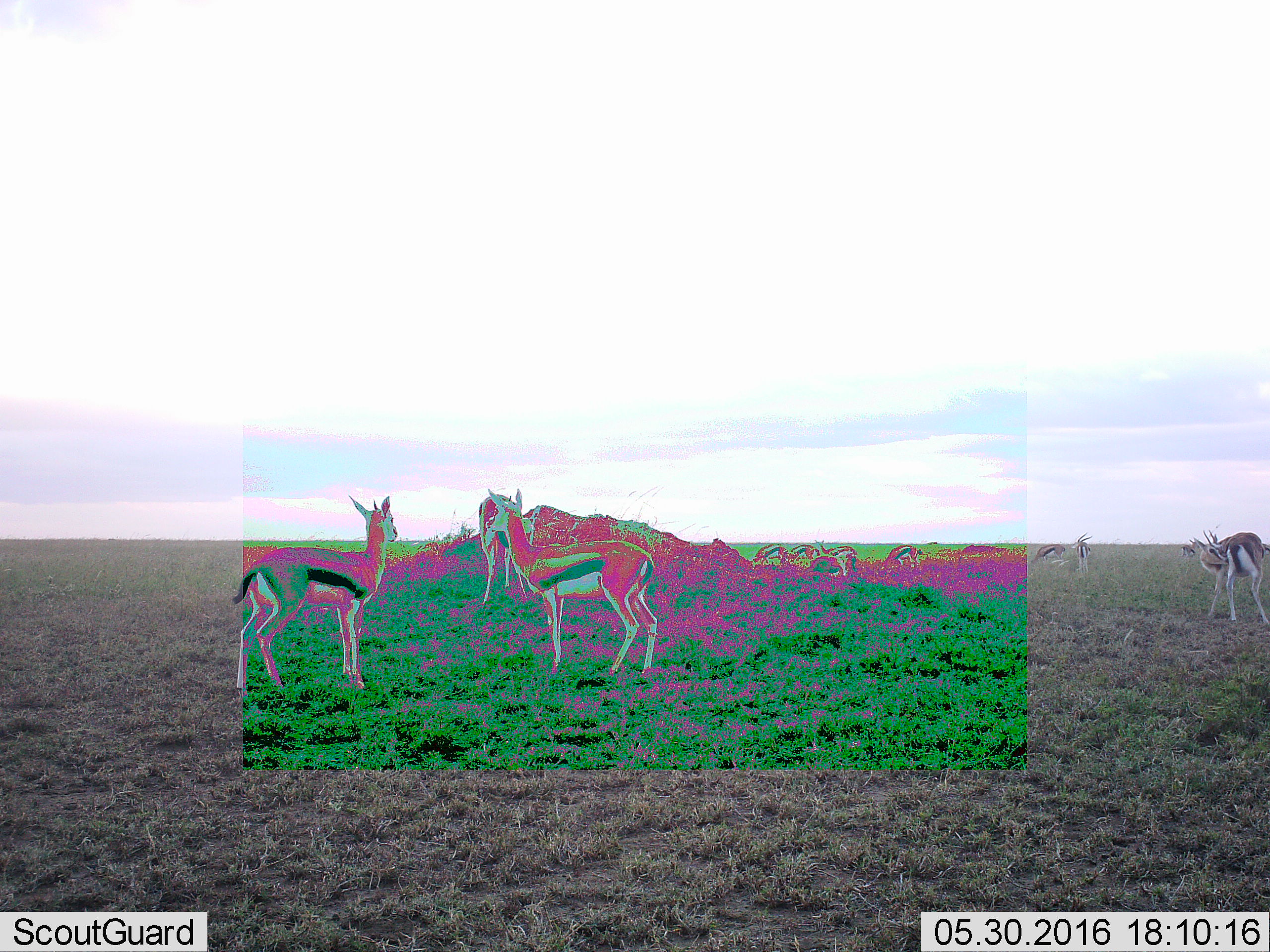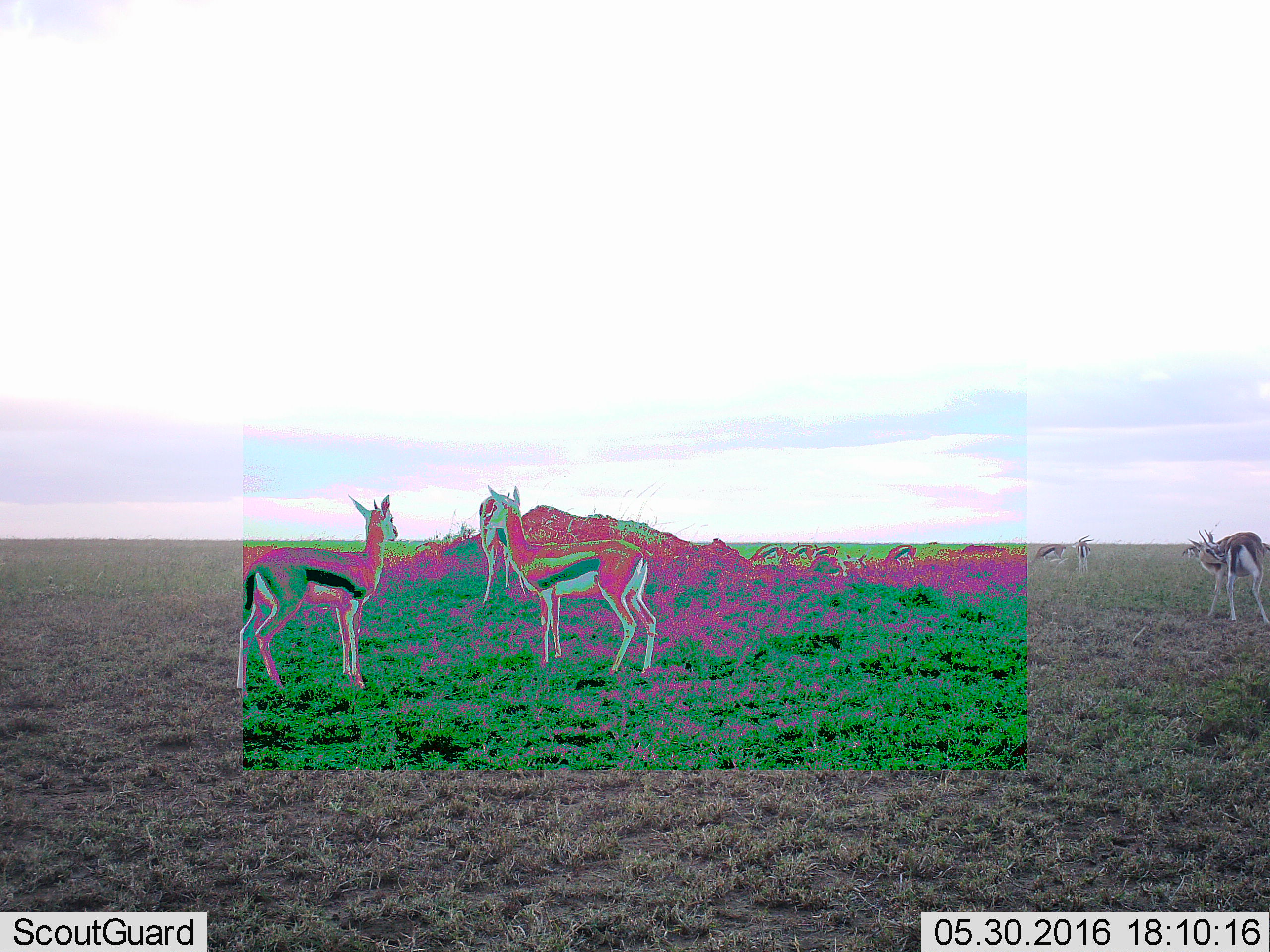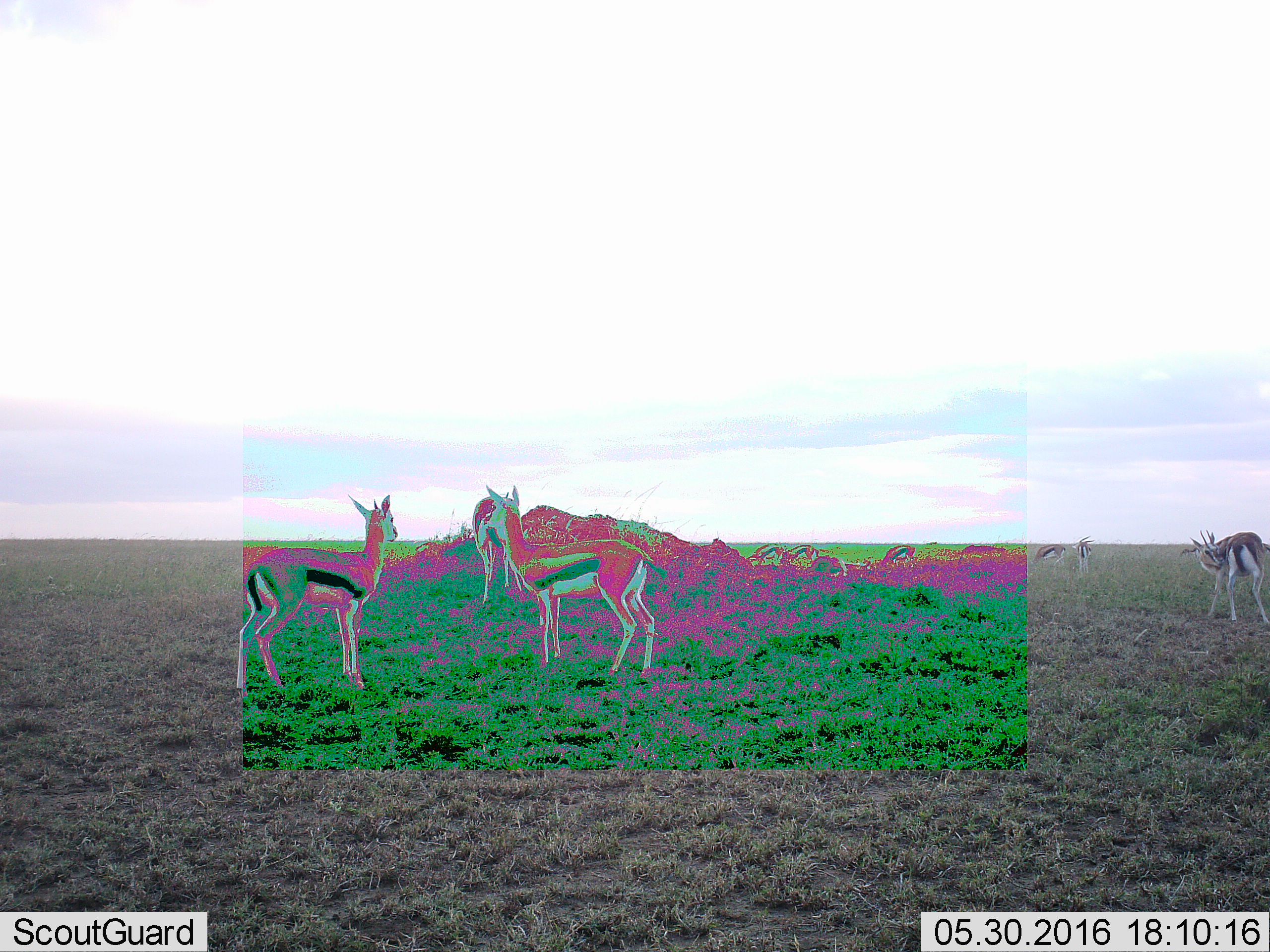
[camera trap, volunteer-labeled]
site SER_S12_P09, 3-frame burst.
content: unidentified animal